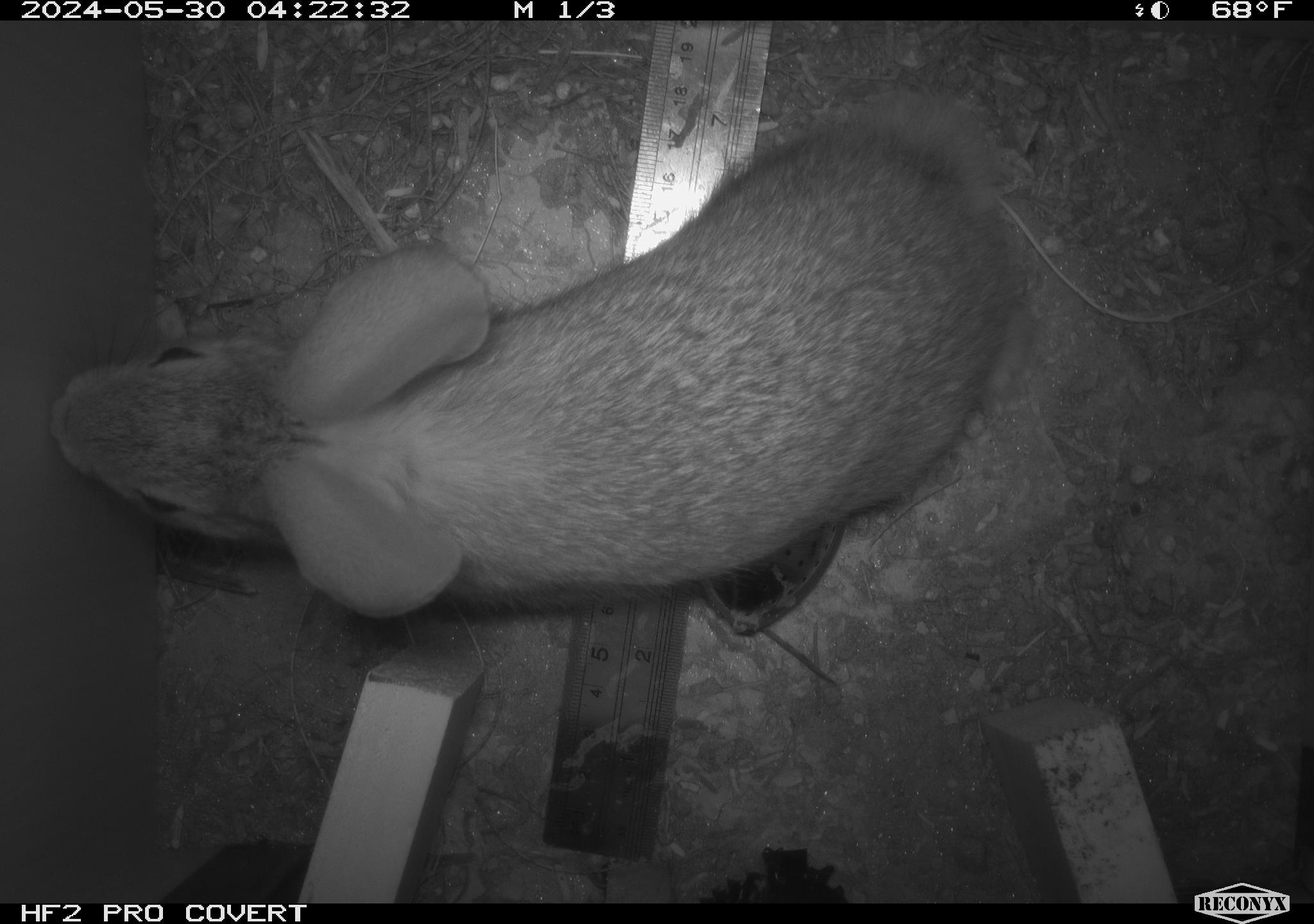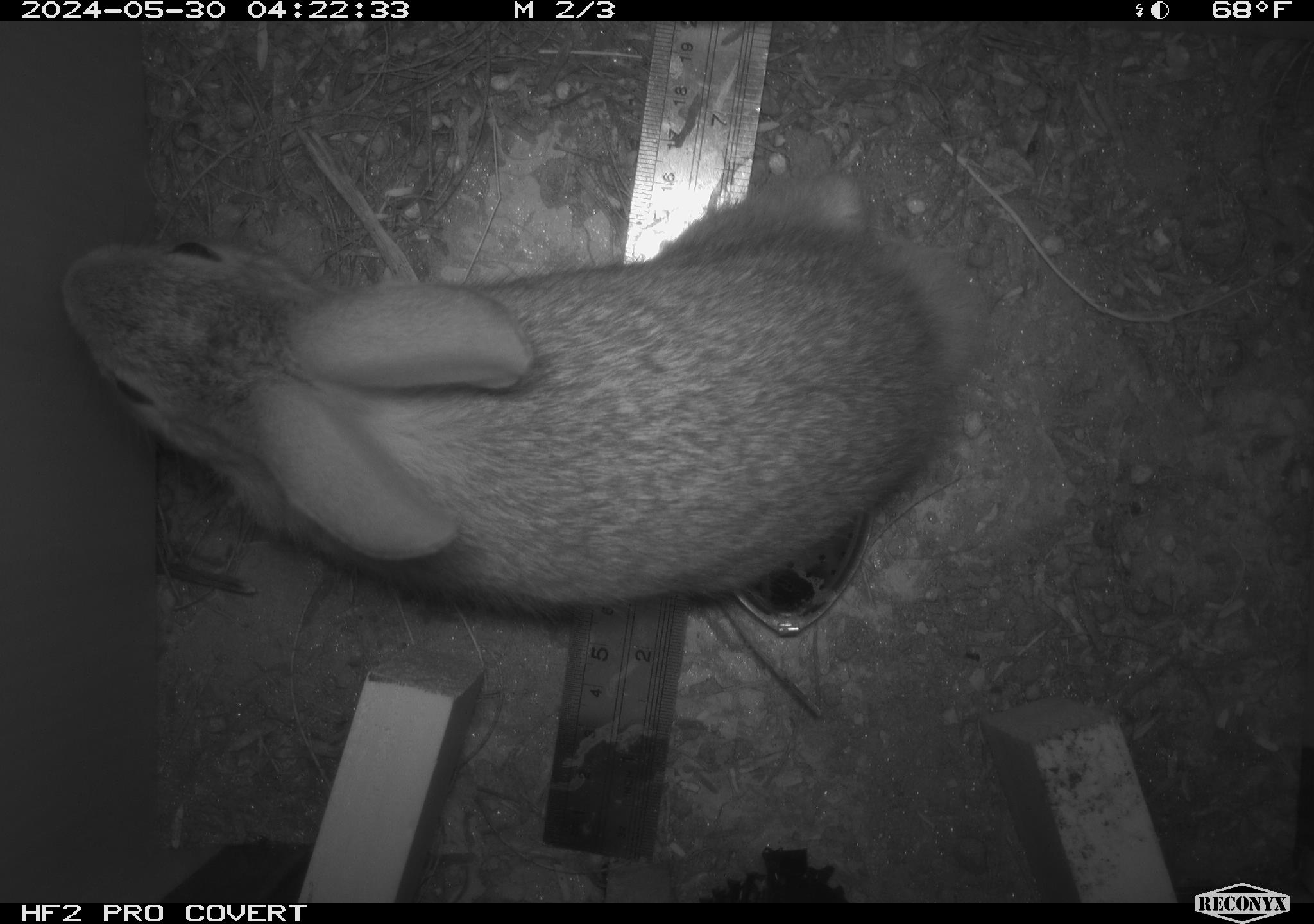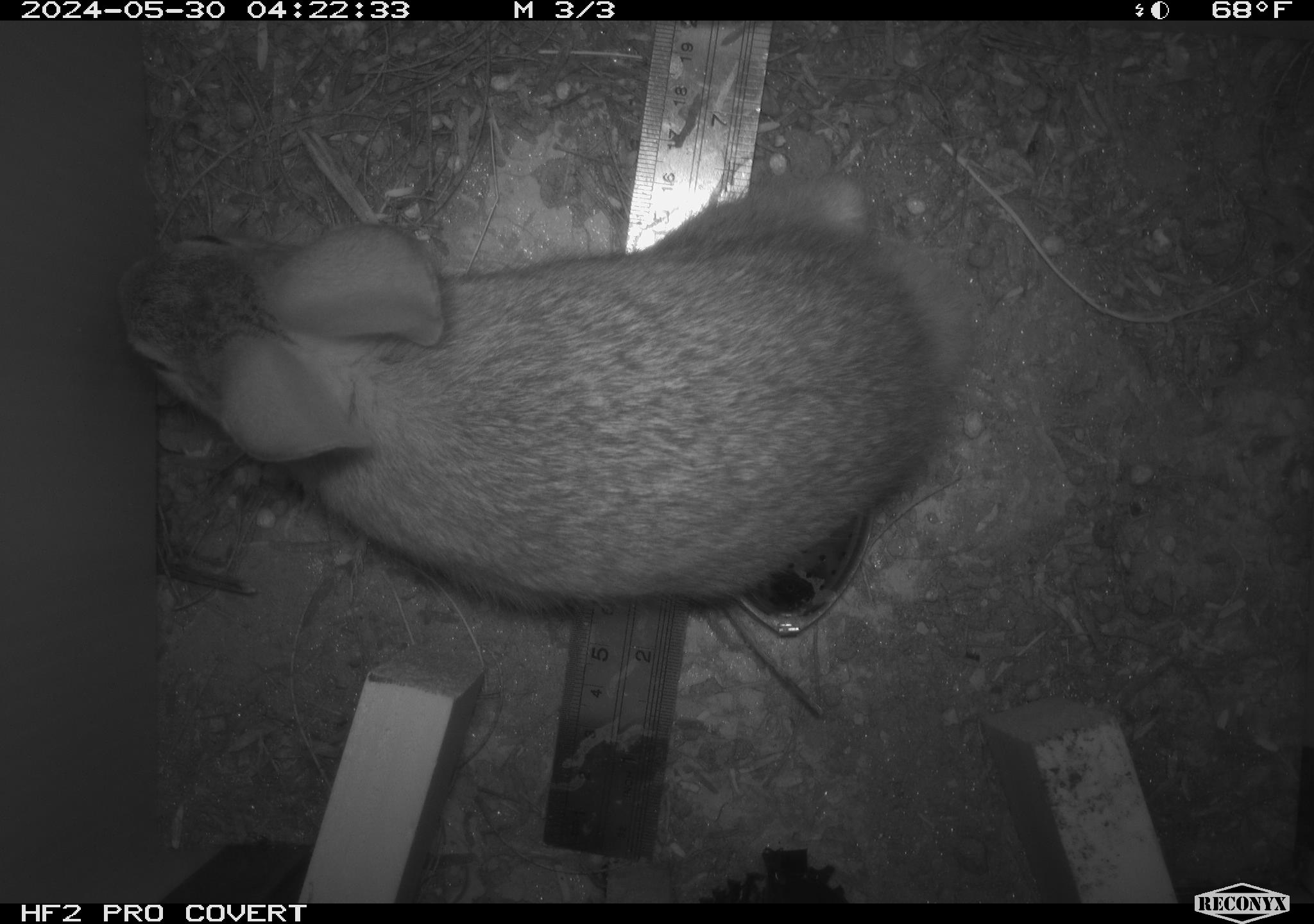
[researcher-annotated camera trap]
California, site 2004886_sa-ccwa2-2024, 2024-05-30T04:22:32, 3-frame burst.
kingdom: Animalia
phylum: Chordata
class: Mammalia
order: Lagomorpha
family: Leporidae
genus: Sylvilagus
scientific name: Sylvilagus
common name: cottontail rabbits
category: sylvilagus species